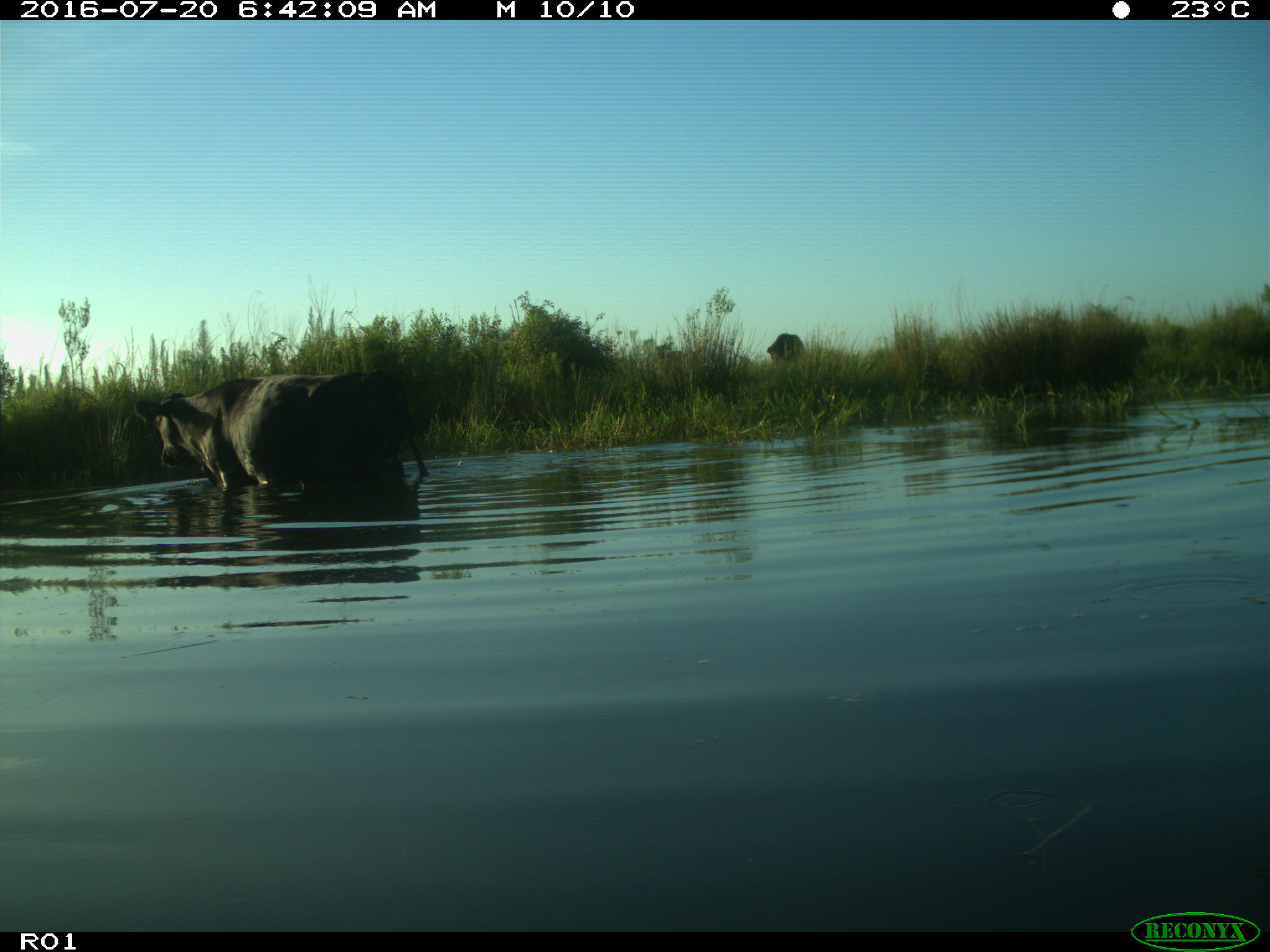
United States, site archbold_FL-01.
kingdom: Animalia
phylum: Chordata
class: Mammalia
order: Artiodactyla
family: Bovidae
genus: Bos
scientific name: Bos taurus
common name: domestic cow